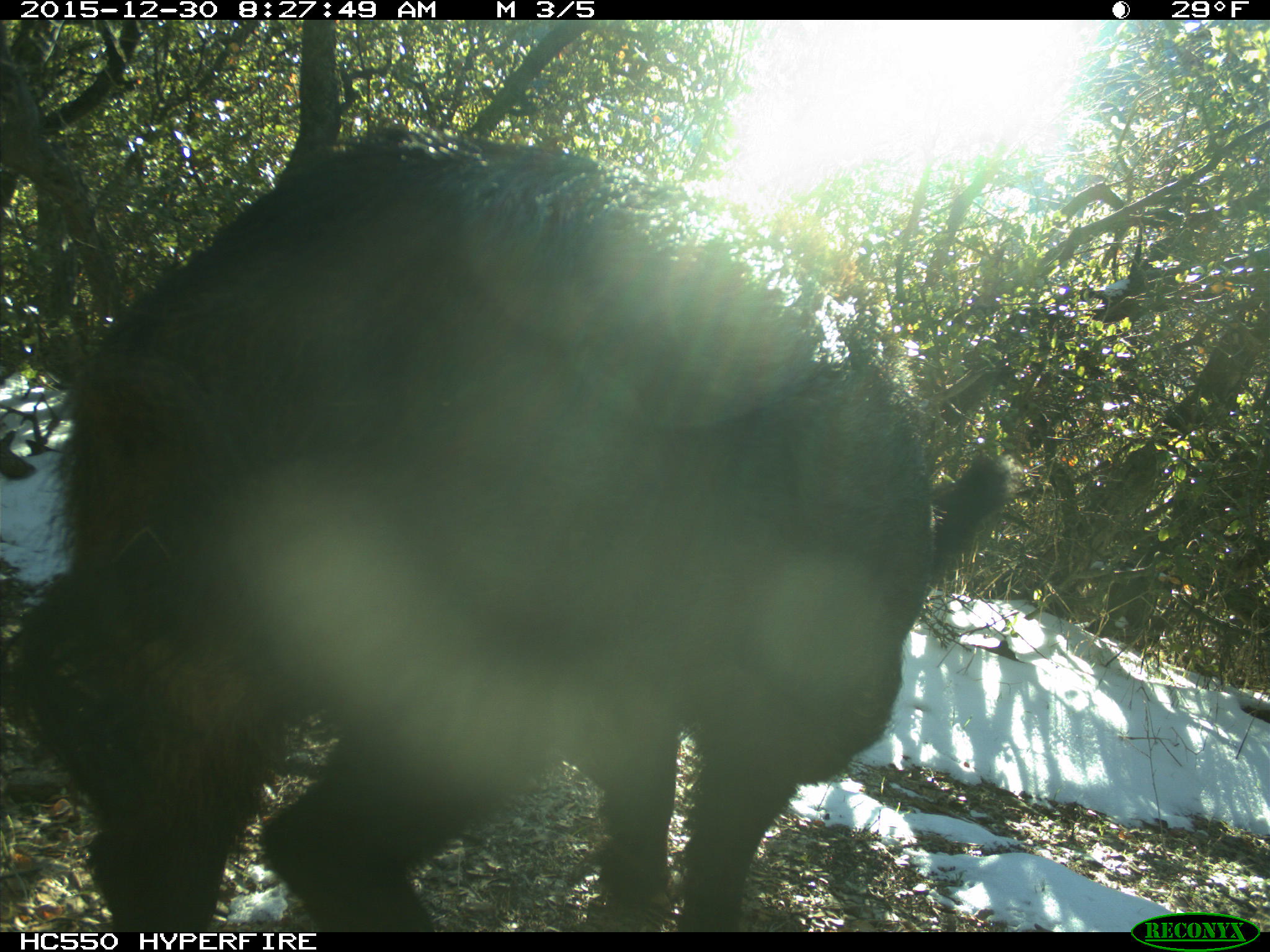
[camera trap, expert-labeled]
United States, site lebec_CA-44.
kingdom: Animalia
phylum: Chordata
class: Mammalia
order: Artiodactyla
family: Suidae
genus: Sus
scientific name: Sus scrofa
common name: wild boar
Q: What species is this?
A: Sus scrofa (wild boar).